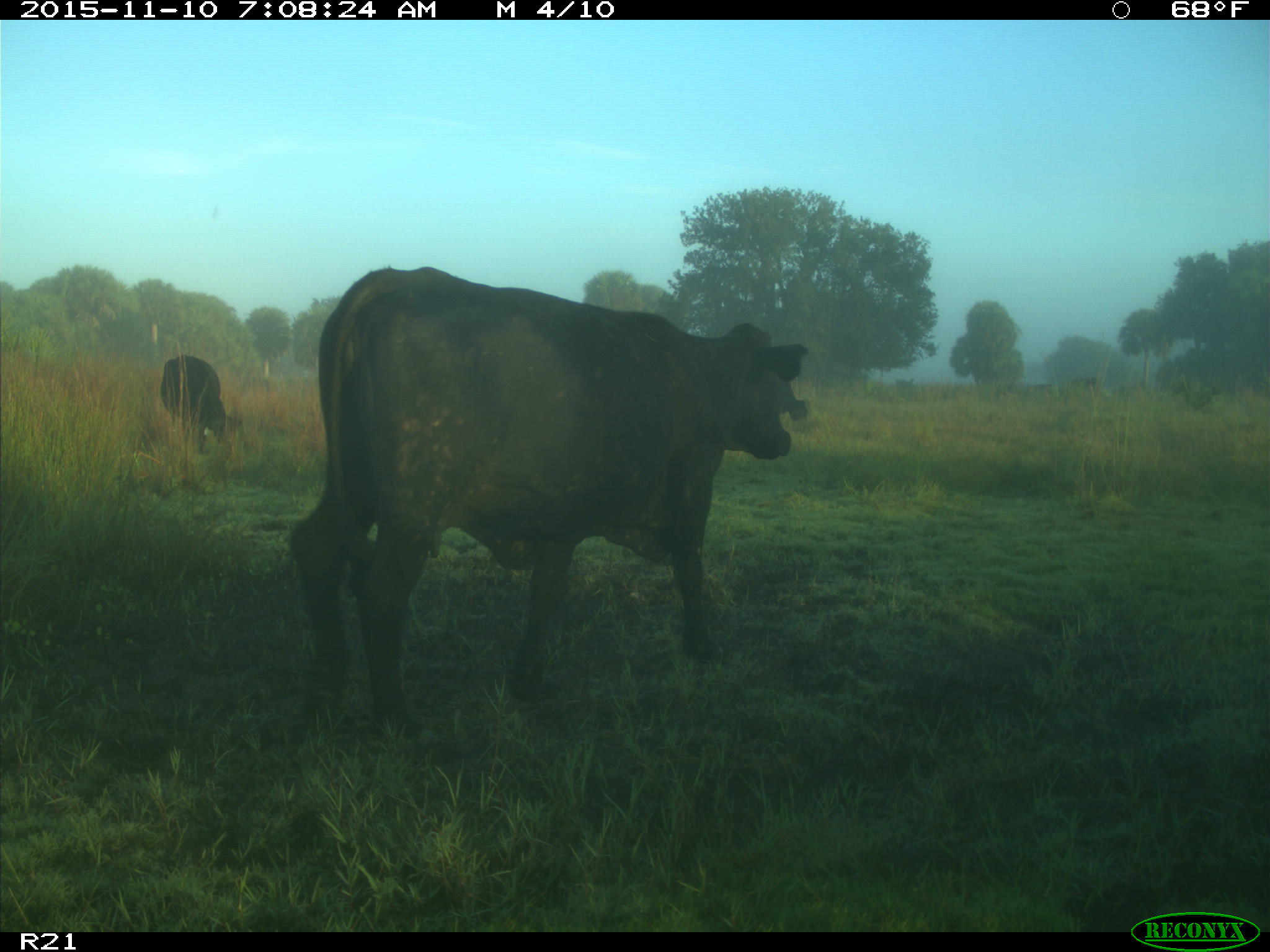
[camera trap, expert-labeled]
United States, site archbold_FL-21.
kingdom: Animalia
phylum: Chordata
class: Mammalia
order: Artiodactyla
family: Bovidae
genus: Bos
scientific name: Bos taurus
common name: domestic cow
Bos taurus (domestic cow).